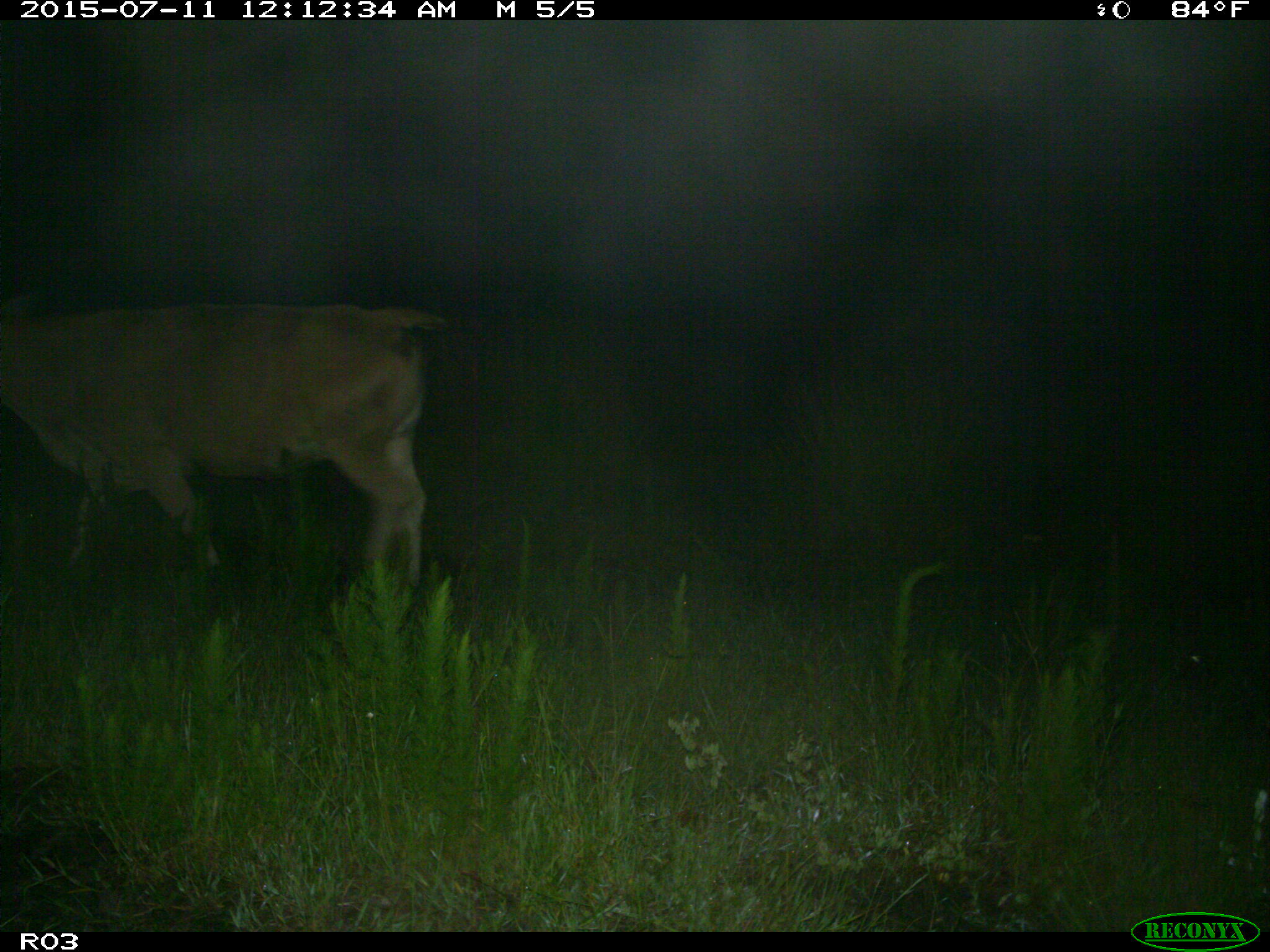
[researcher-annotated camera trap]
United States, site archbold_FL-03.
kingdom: Animalia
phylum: Chordata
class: Mammalia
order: Artiodactyla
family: Bovidae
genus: Bos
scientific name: Bos taurus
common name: domestic cow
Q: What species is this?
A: Bos taurus (domestic cow).